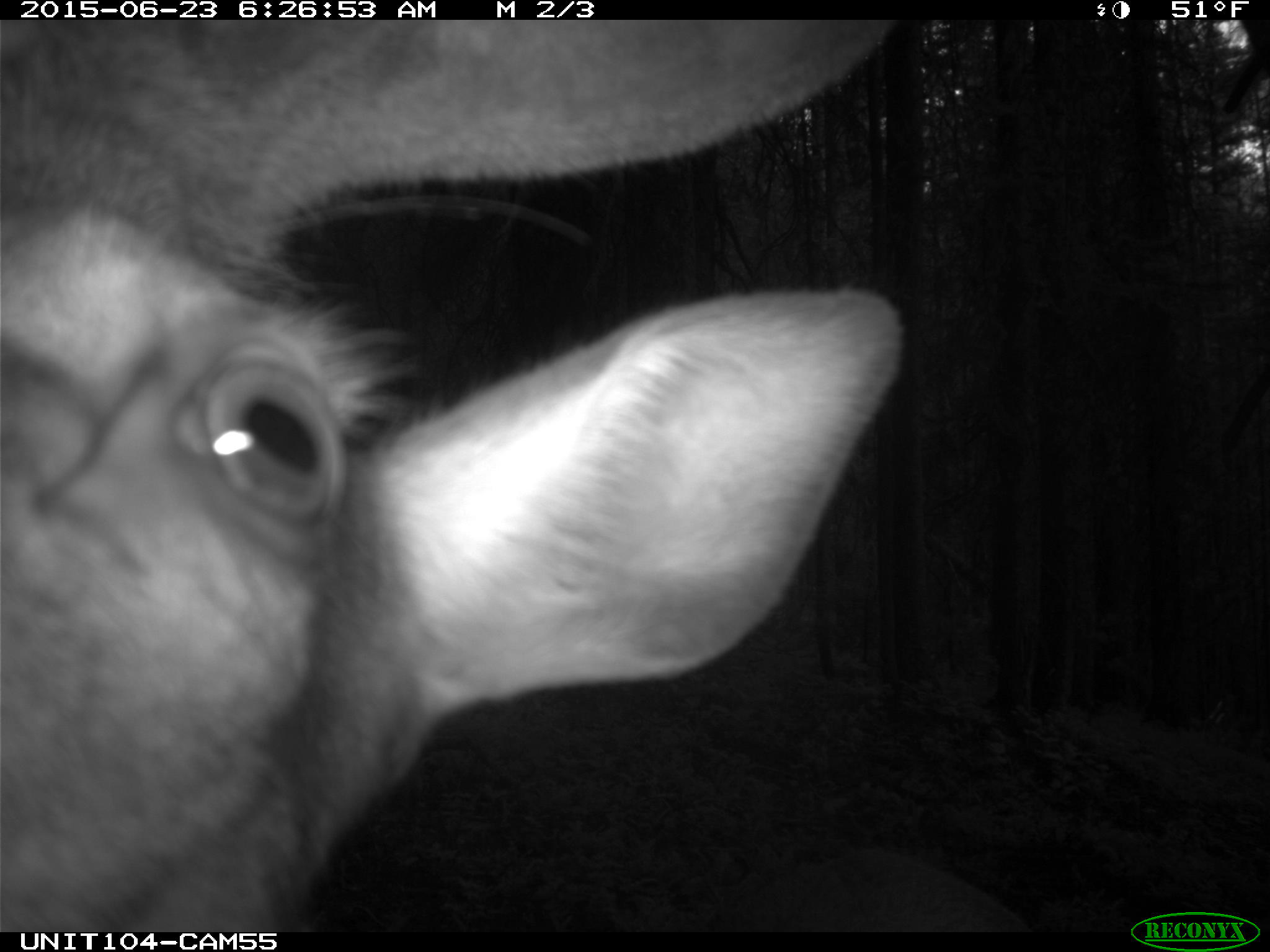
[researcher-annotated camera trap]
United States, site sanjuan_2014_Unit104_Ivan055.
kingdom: Animalia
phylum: Chordata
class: Mammalia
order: Artiodactyla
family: Cervidae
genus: Cervus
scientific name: Cervus elaphus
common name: red deer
Cervus elaphus (red deer).